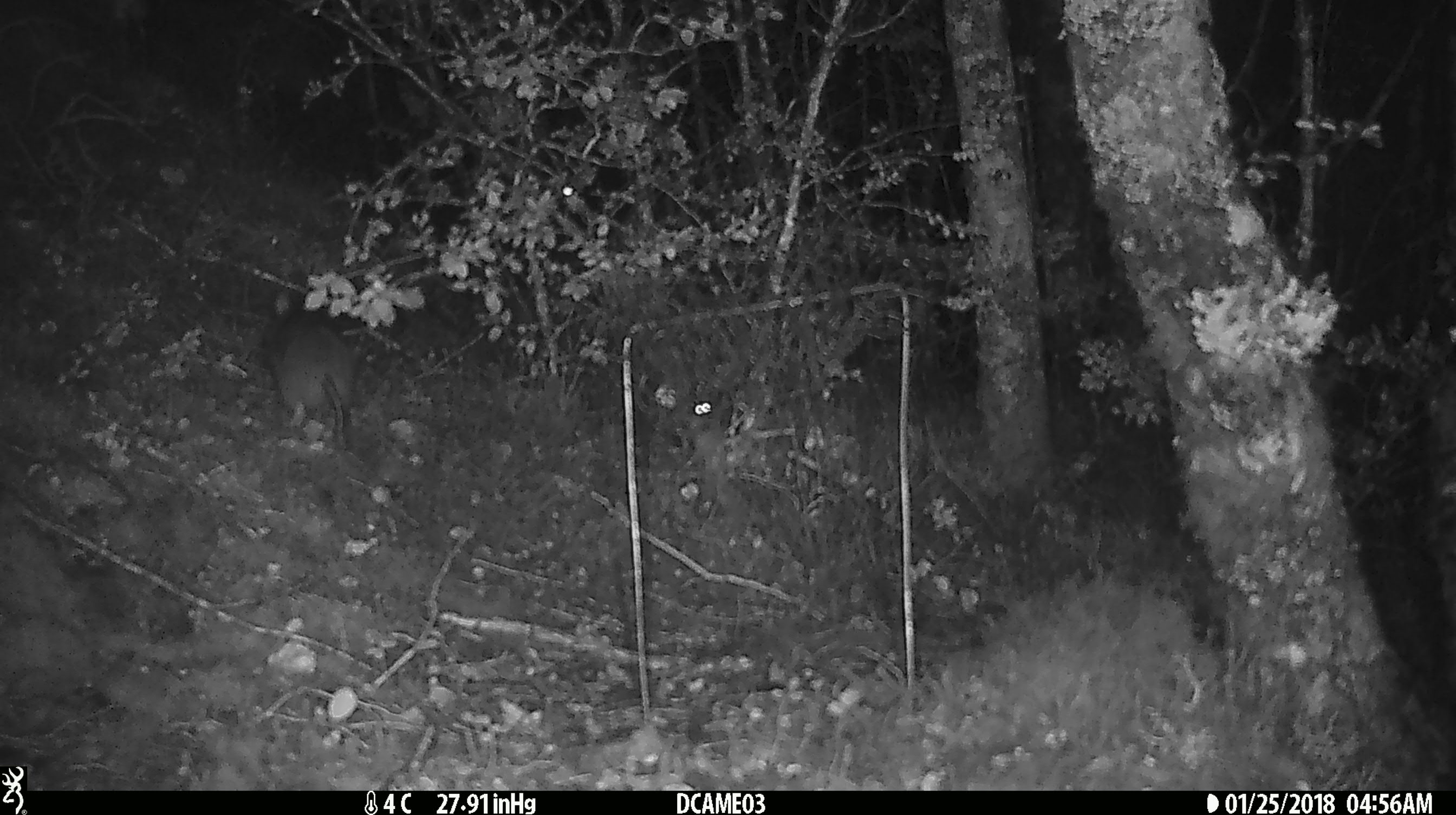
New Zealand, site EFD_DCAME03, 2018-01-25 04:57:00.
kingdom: Animalia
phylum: Chordata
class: Mammalia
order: Rodentia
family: Muridae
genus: Rattus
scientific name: Rattus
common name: rat